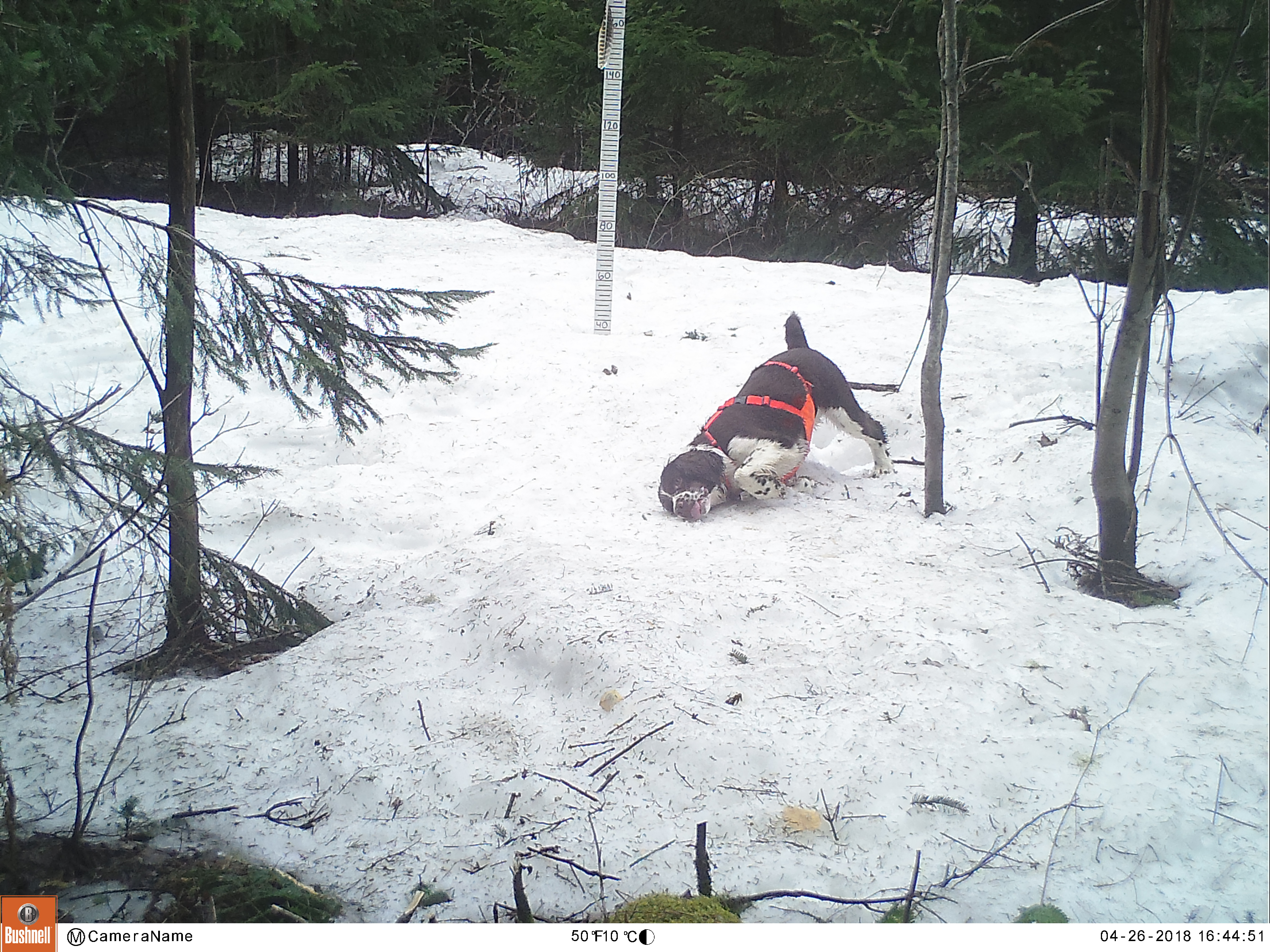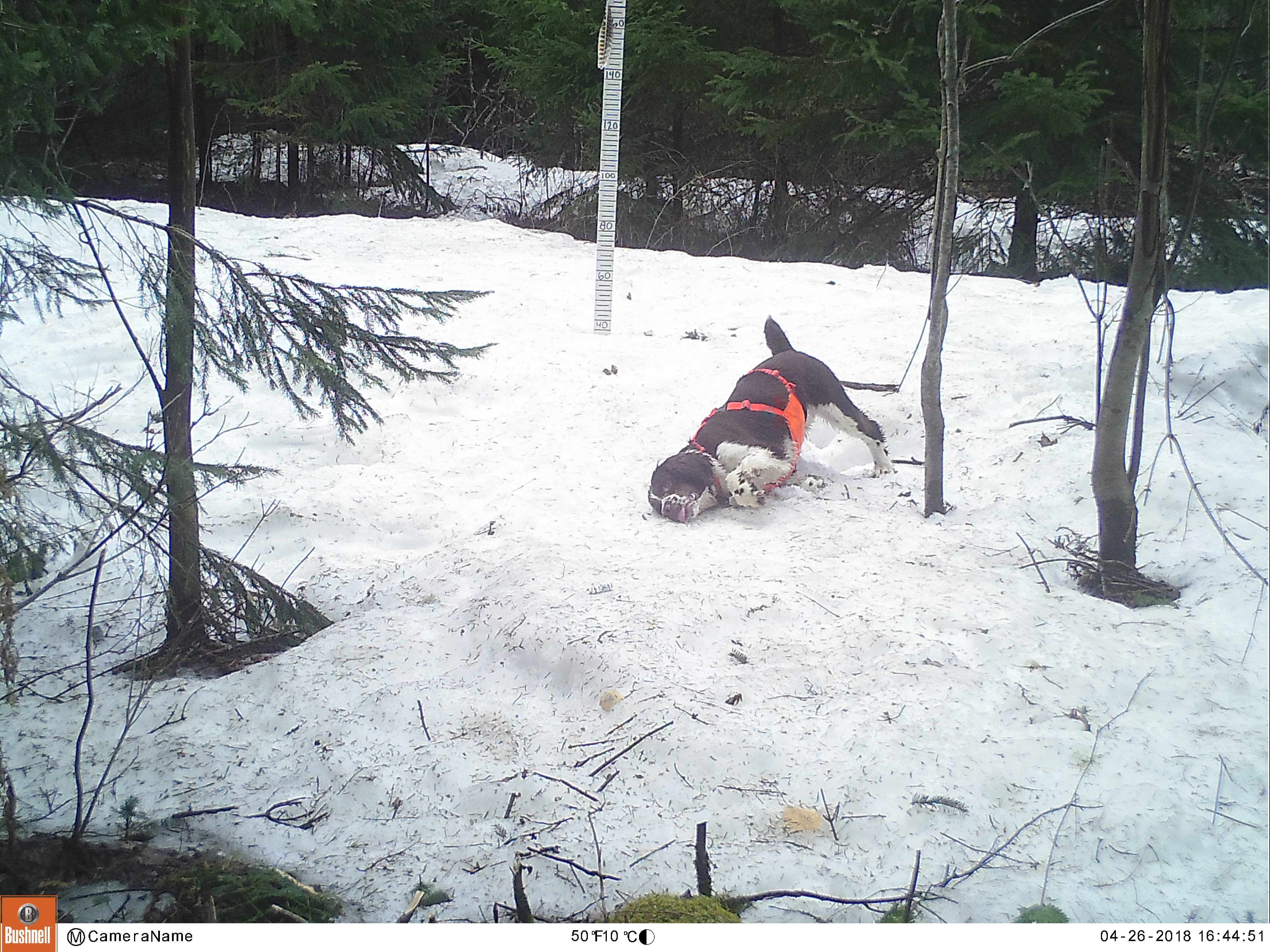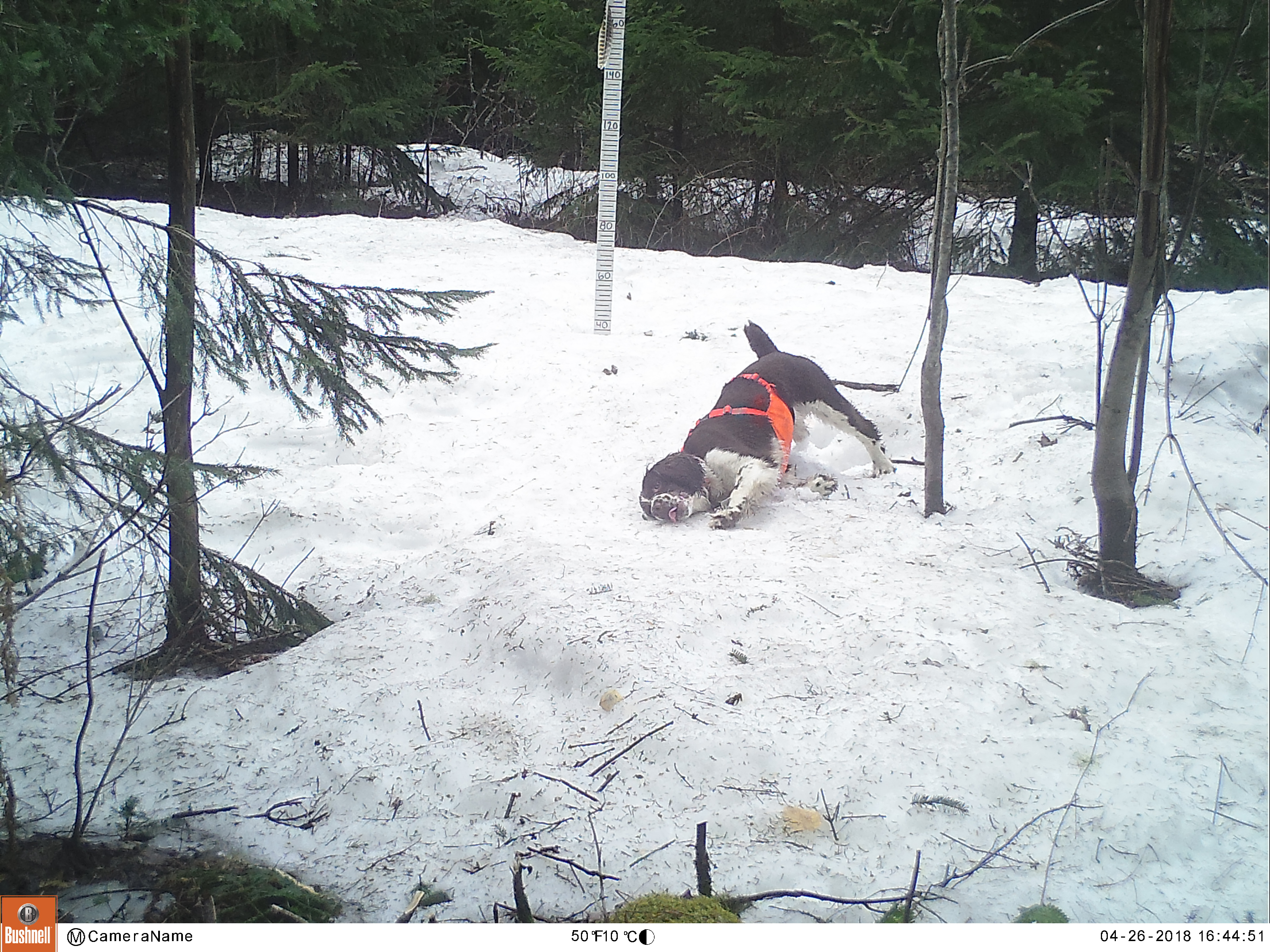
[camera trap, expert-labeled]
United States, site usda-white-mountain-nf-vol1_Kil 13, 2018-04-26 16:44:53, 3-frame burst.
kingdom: Animalia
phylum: Chordata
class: Mammalia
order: Carnivora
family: Canidae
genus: Canis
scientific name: Canis familiaris familiaris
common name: domestic dog